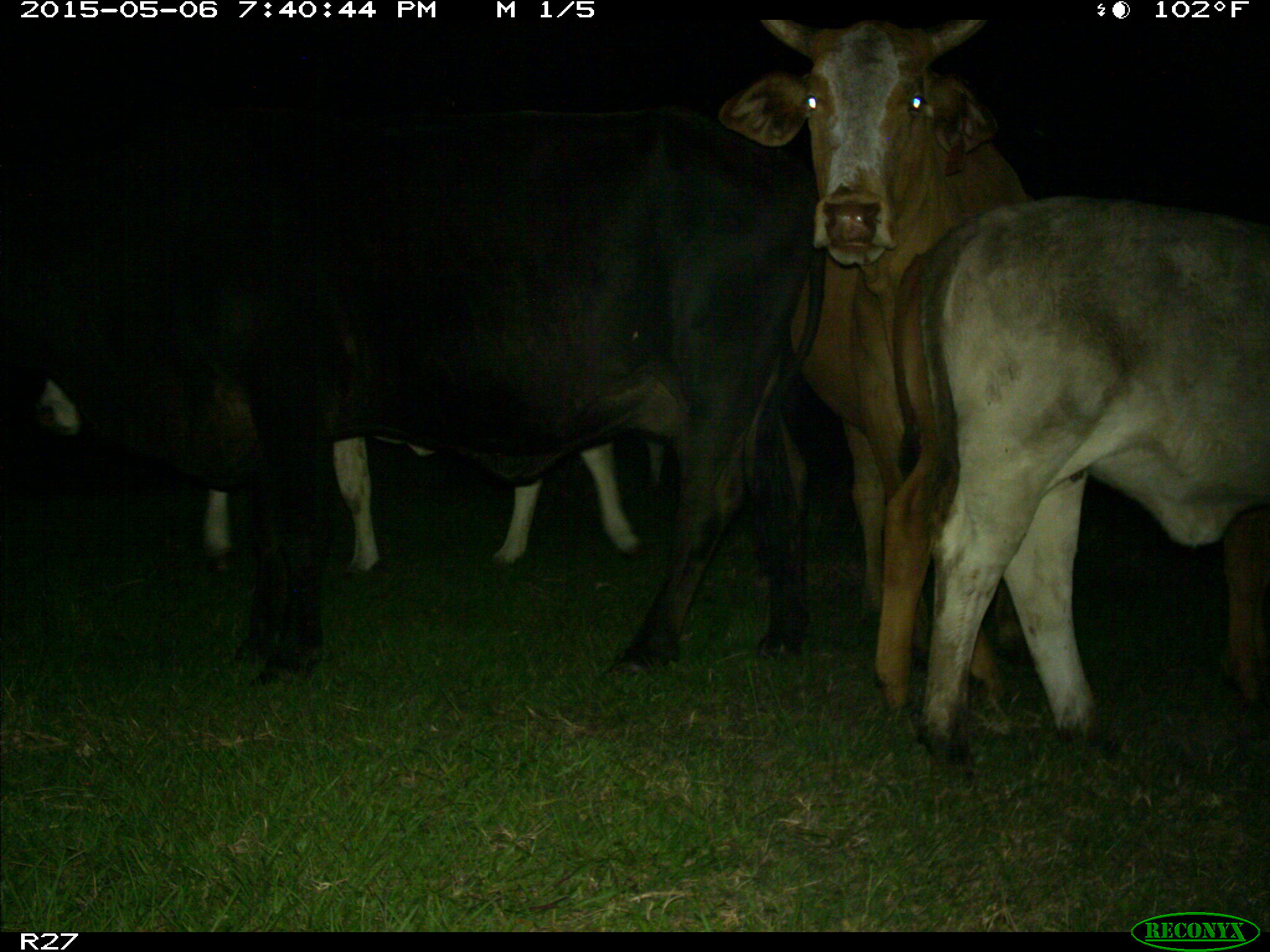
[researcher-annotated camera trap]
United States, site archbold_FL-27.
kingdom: Animalia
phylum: Chordata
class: Mammalia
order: Artiodactyla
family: Bovidae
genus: Bos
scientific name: Bos taurus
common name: domestic cow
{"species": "Bos taurus (domestic cow)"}